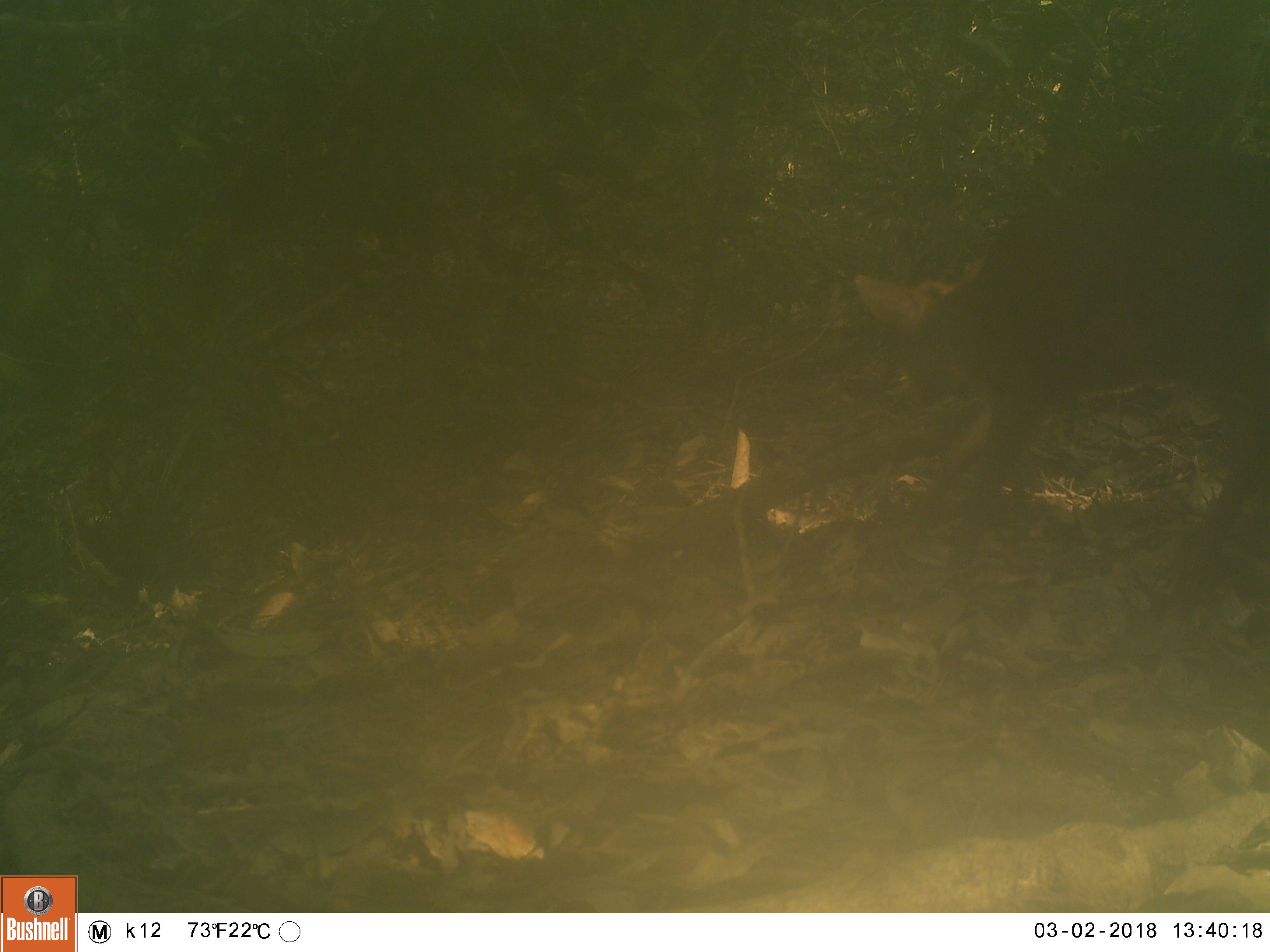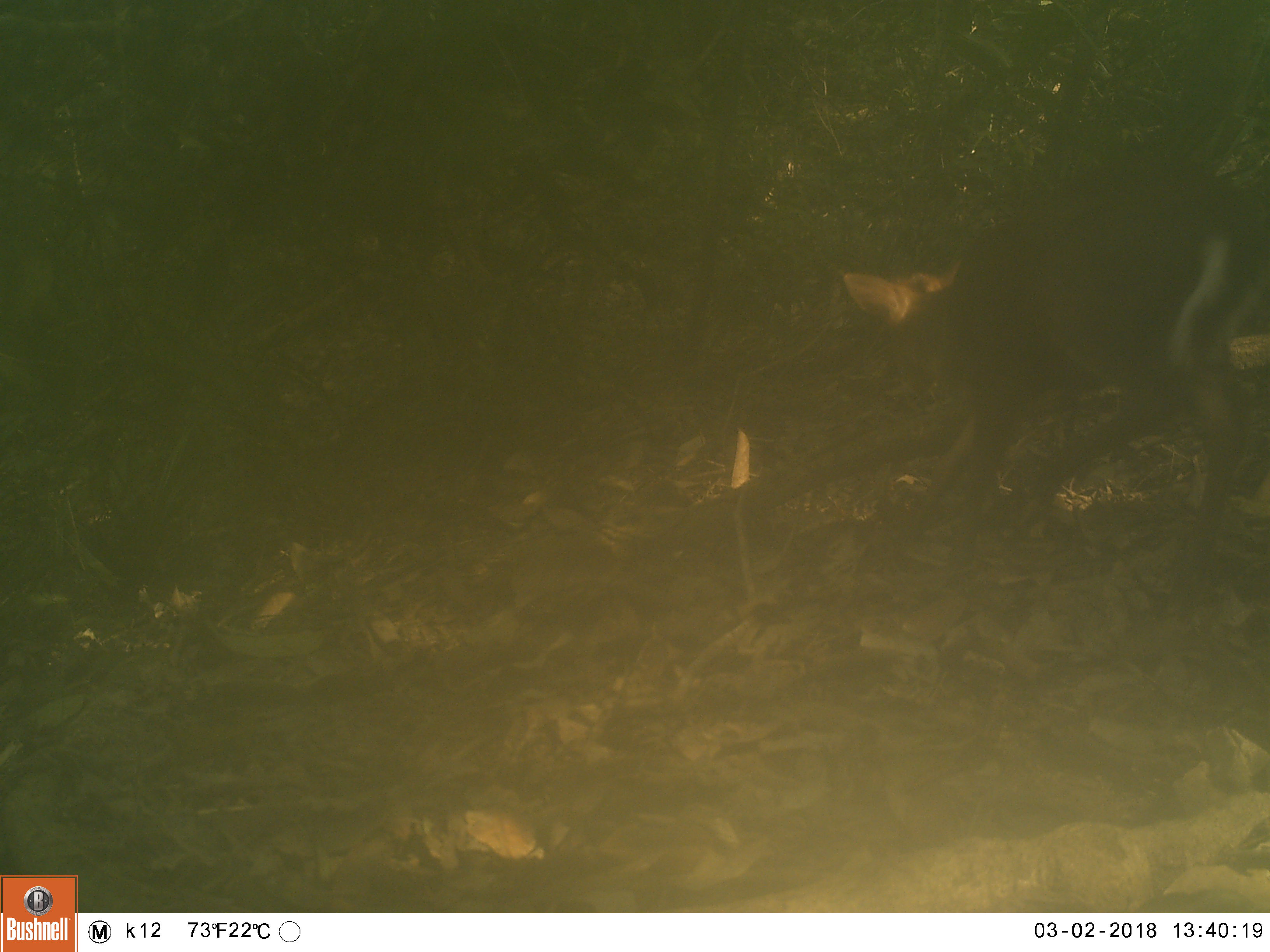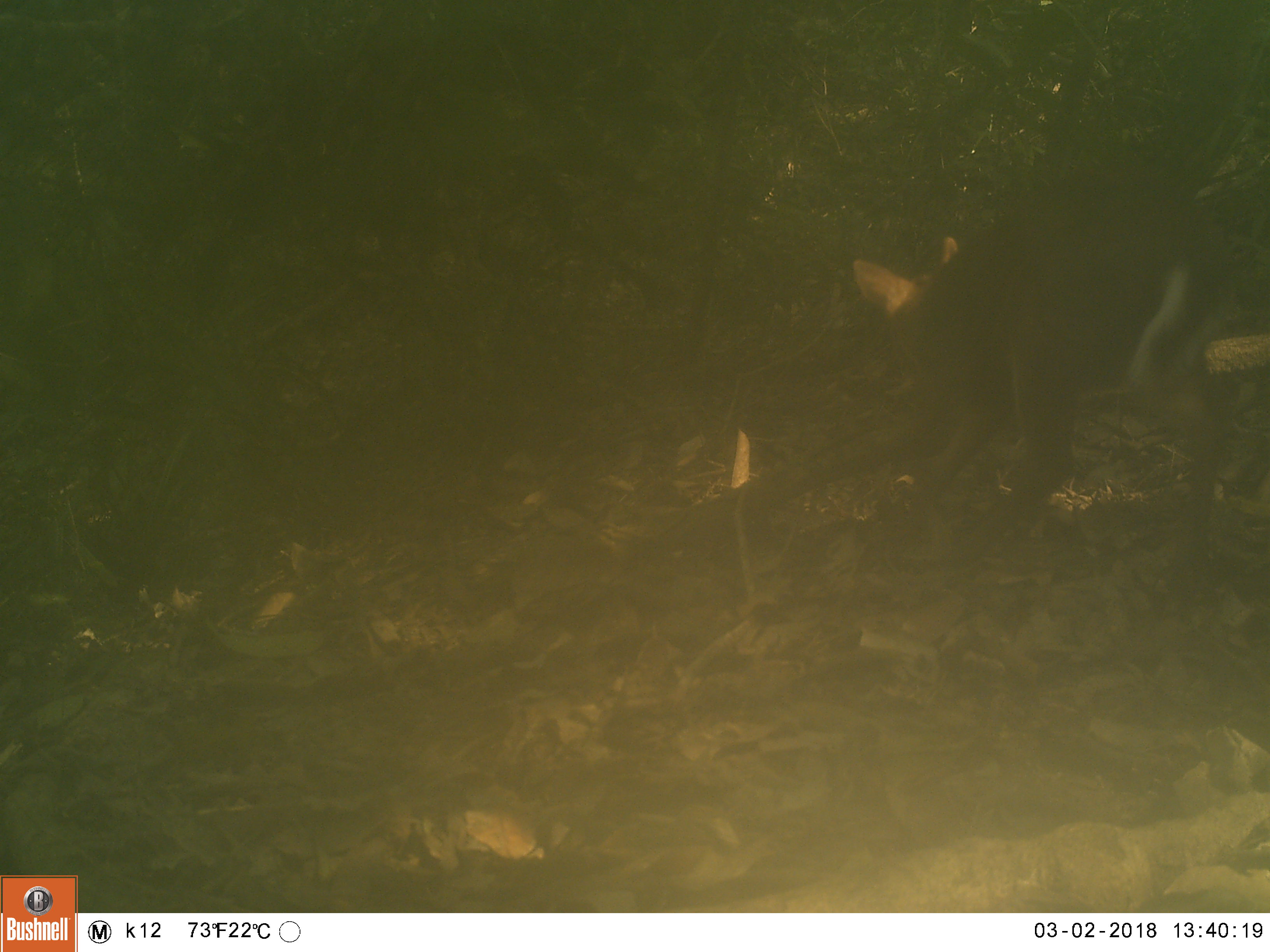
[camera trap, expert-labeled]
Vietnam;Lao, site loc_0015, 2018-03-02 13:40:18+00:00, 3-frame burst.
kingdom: Animalia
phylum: Chordata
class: Mammalia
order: Artiodactyla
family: Cervidae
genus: Muntiacus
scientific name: Muntiacus rooseveltorum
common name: roosevelt's muntjac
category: roosevelts muntjac group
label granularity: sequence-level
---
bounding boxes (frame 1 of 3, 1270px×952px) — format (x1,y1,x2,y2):
roosevelts muntjac group: (897,153,1270,598)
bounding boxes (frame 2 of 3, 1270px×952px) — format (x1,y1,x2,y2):
roosevelts muntjac group: (842,155,1270,587)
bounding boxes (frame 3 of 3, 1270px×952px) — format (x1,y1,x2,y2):
roosevelts muntjac group: (850,169,1270,526)